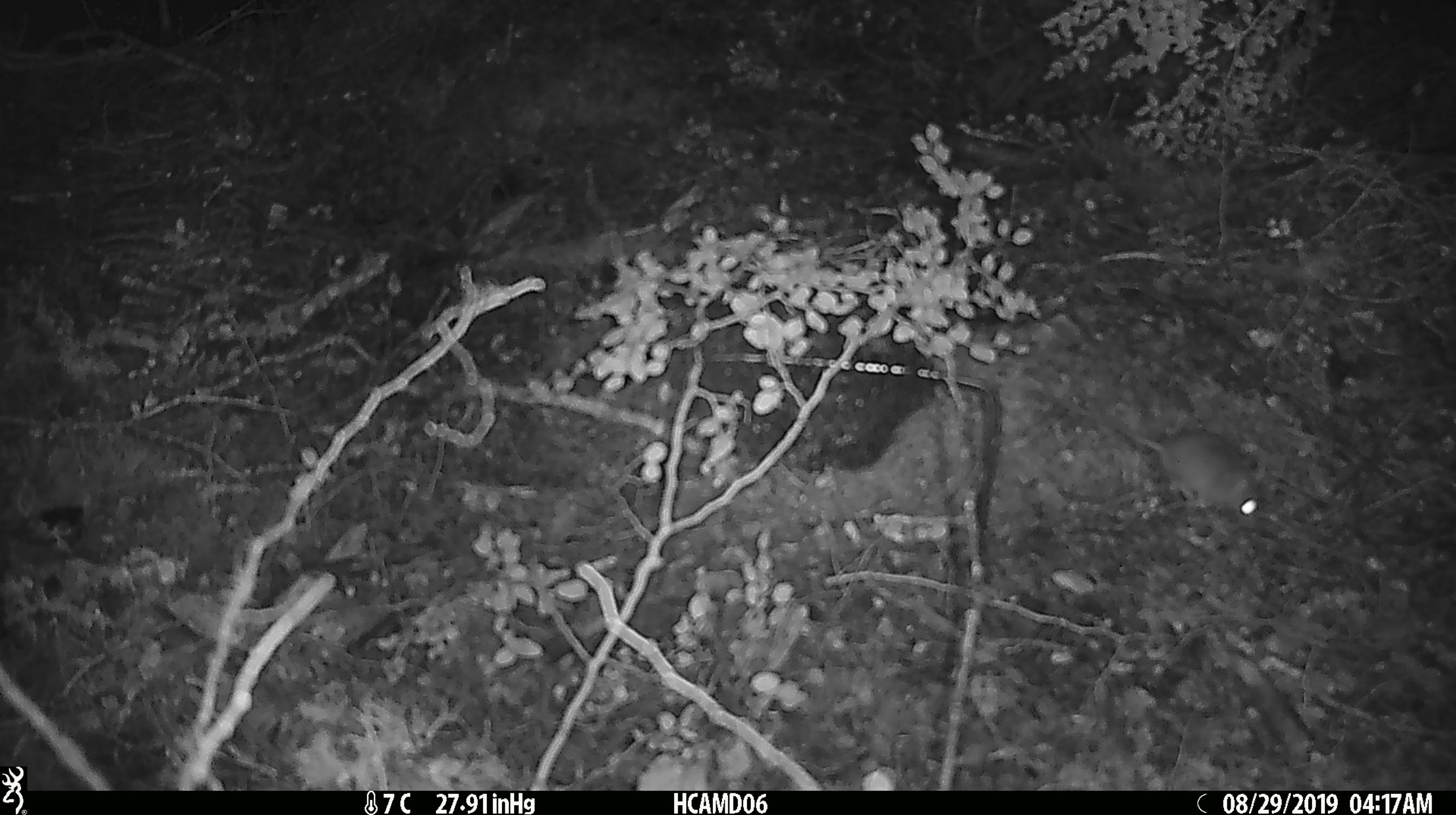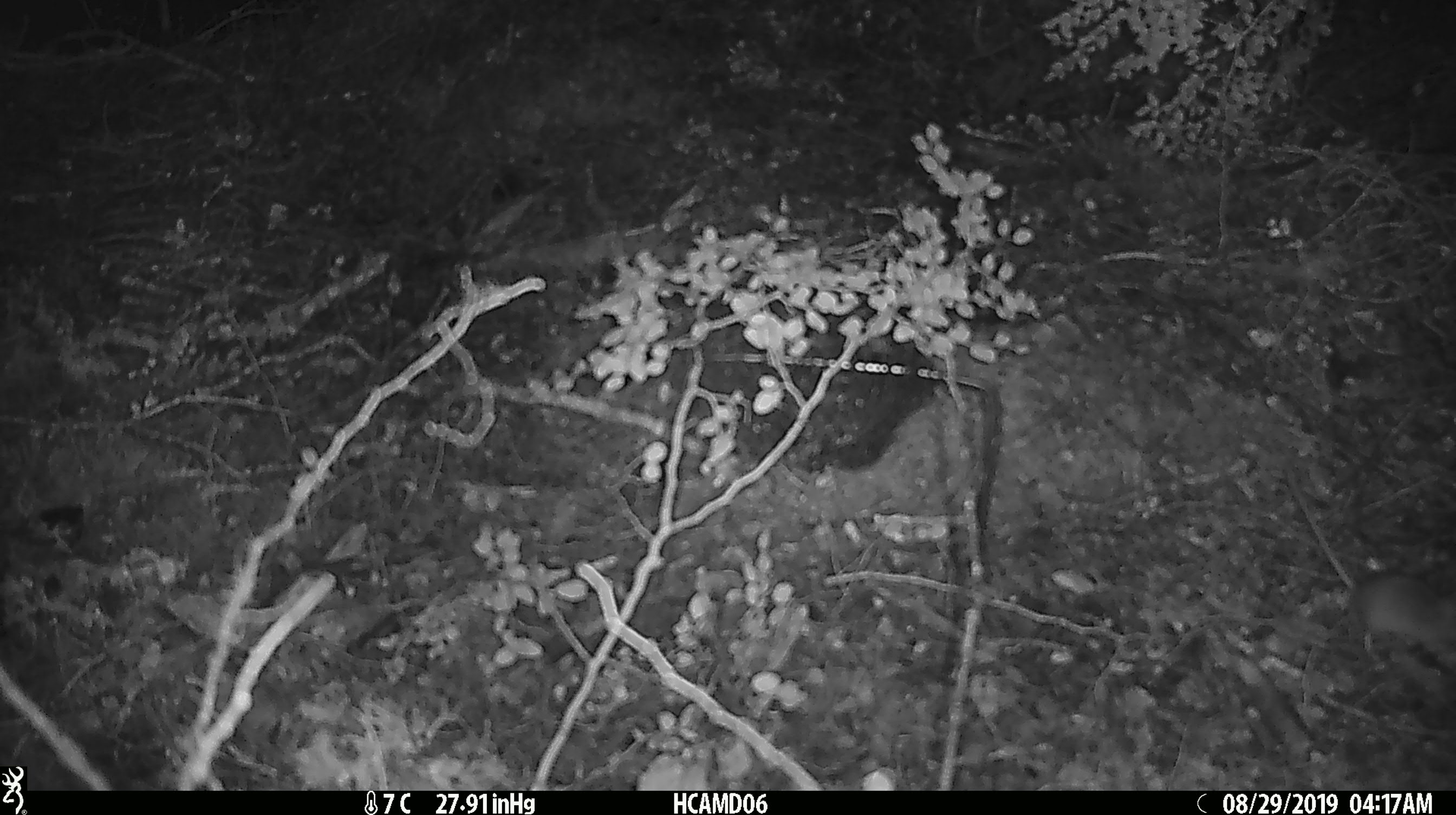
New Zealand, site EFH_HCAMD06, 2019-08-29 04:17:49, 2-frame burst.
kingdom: Animalia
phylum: Chordata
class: Mammalia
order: Rodentia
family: Muridae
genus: Mus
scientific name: Mus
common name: mouse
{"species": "mouse (Mus)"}